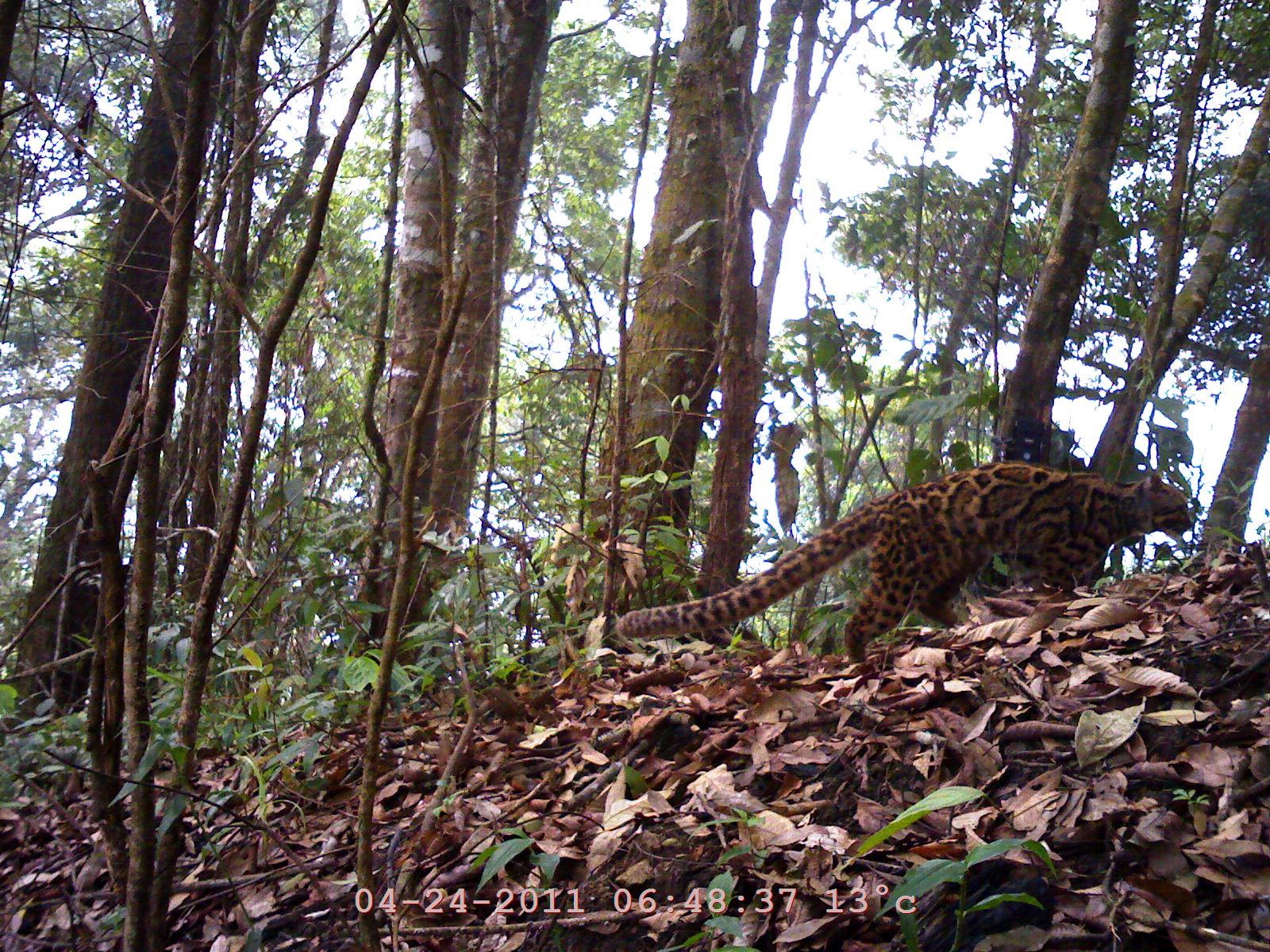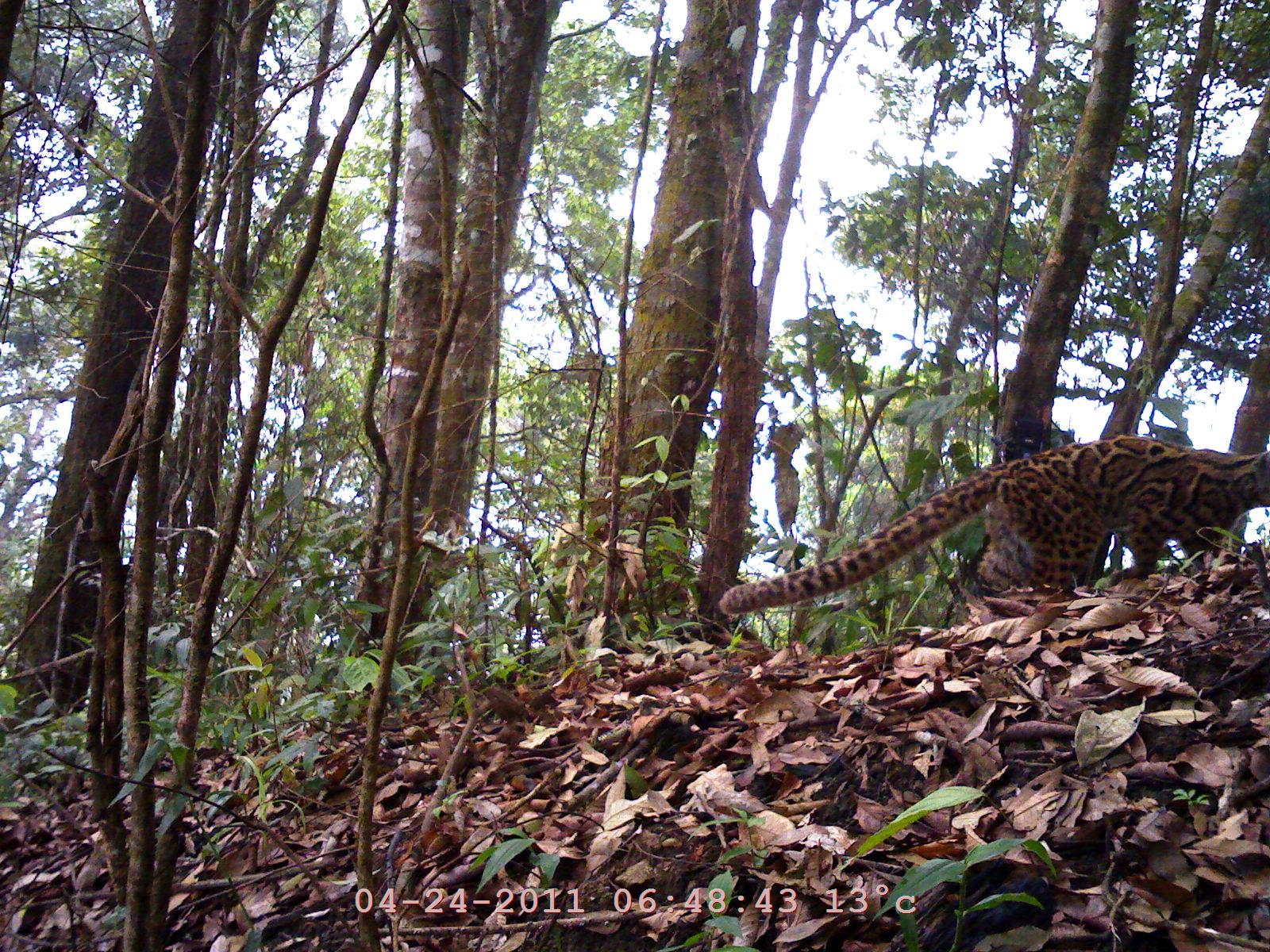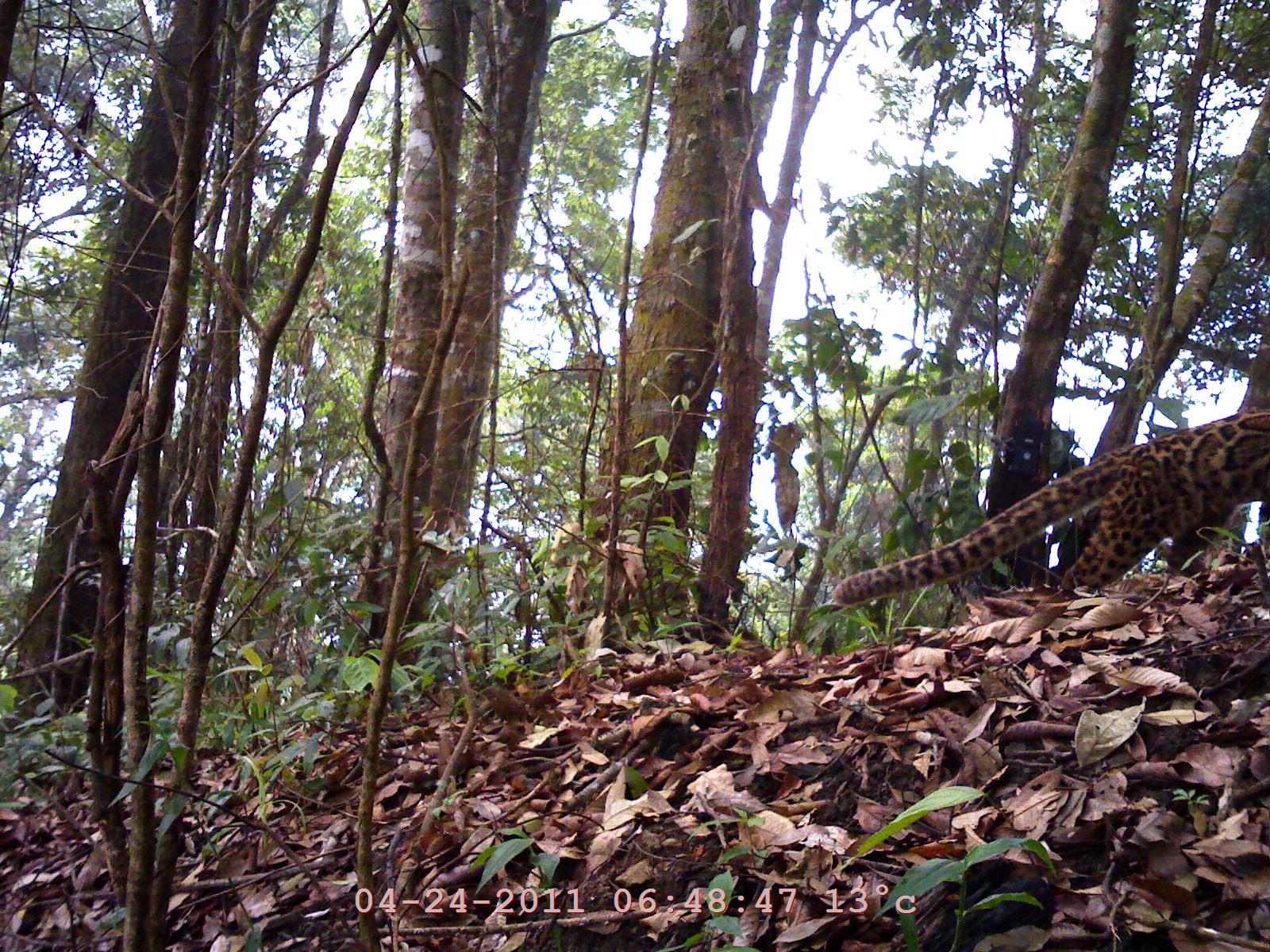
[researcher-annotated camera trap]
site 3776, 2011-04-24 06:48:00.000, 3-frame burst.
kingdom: Animalia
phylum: Chordata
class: Mammalia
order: Carnivora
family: Felidae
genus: Pardofelis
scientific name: Pardofelis marmorata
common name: marbled cat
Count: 1.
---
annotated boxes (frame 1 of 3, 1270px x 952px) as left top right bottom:
pardofelis marmorata: 614 459 1196 664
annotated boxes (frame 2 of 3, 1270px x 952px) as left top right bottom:
pardofelis marmorata: 718 435 1266 614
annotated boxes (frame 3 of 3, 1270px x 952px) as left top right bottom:
pardofelis marmorata: 830 402 1269 607